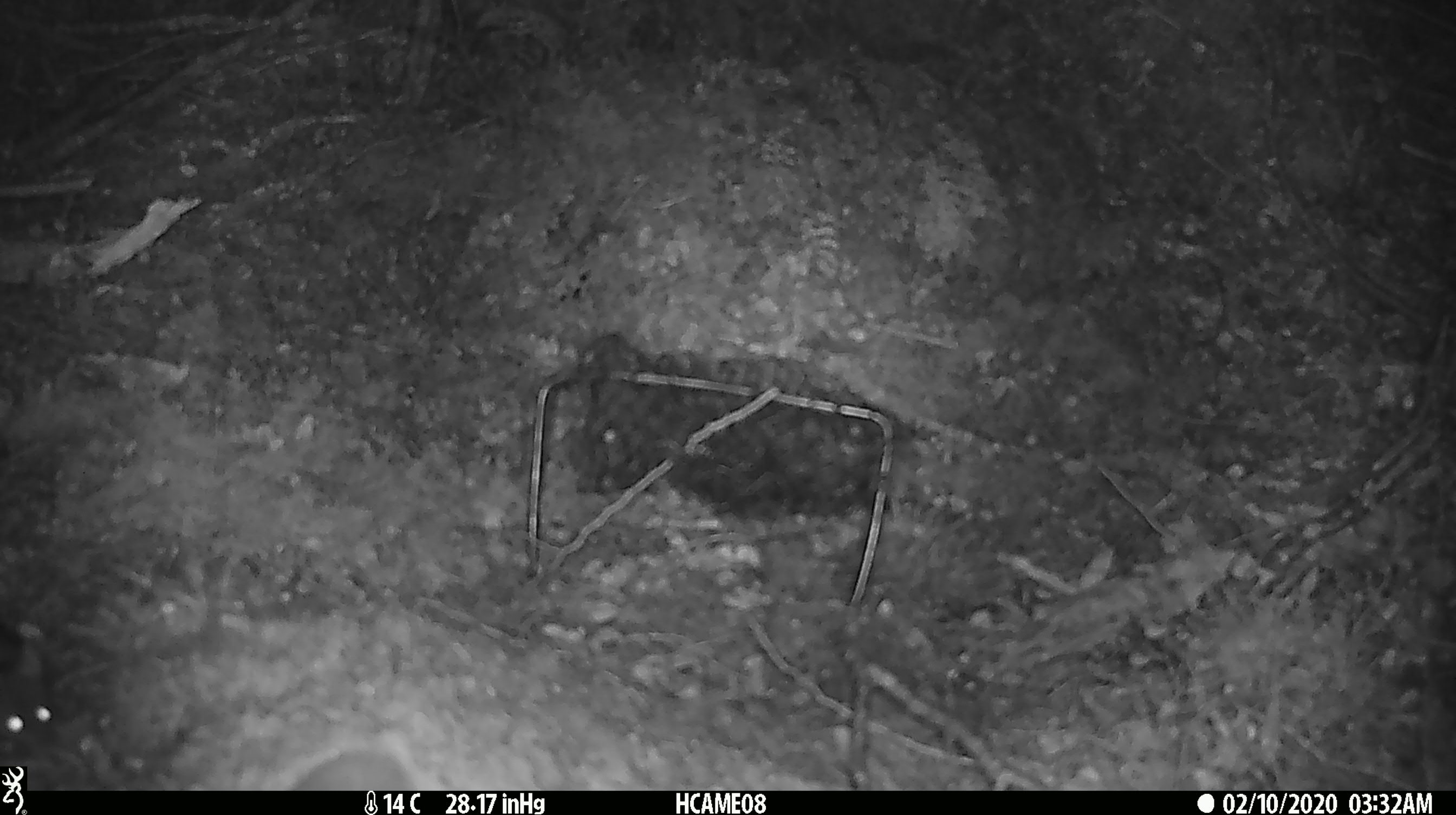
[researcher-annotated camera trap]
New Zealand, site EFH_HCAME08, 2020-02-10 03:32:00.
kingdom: Animalia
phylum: Chordata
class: Mammalia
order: Rodentia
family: Muridae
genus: Mus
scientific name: Mus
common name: mouse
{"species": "mouse (Mus)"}